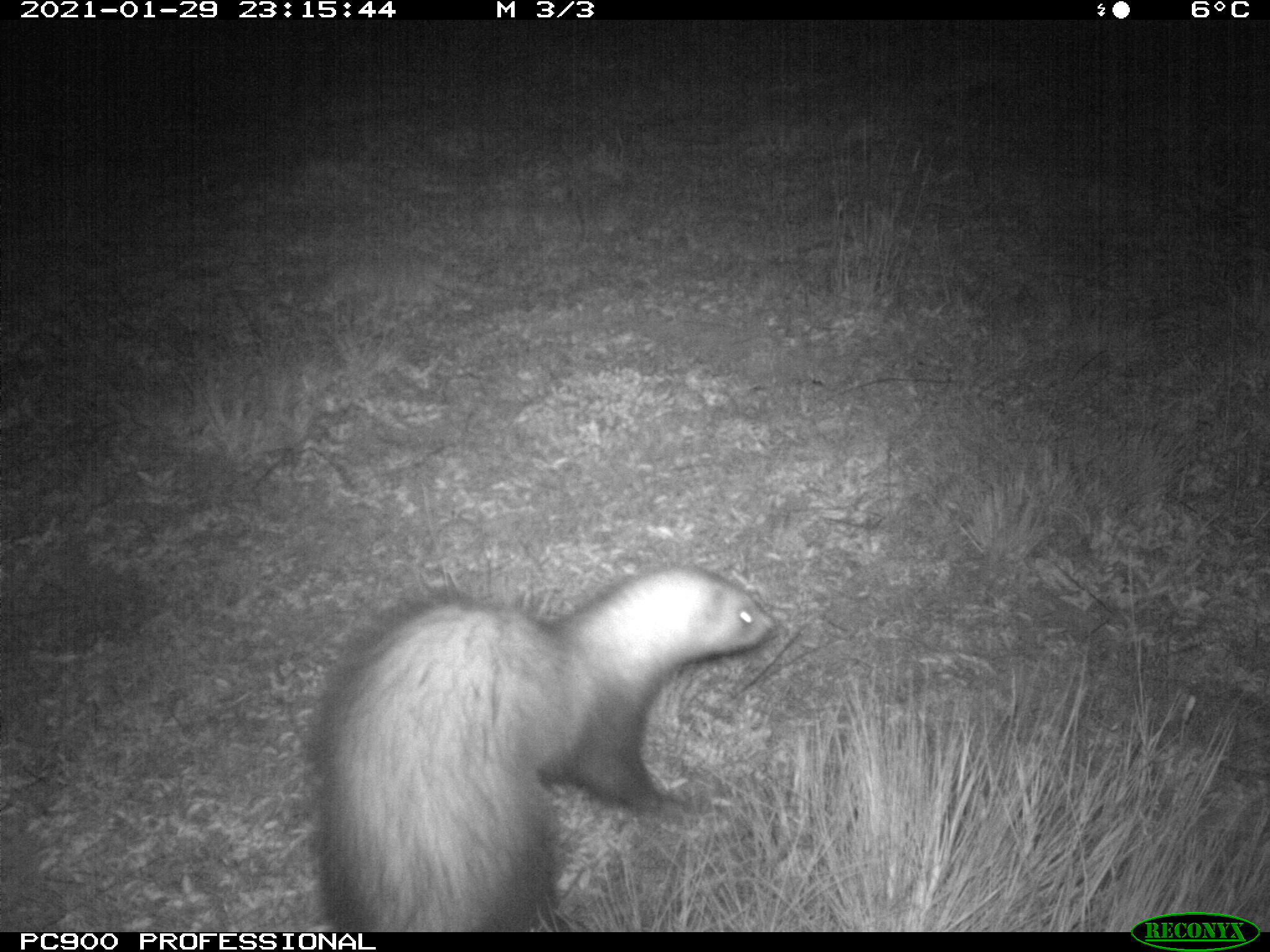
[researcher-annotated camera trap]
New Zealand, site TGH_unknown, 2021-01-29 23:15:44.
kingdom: Animalia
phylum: Chordata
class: Mammalia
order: Carnivora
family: Mustelidae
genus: Mustela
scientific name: Mustela furo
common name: ferret